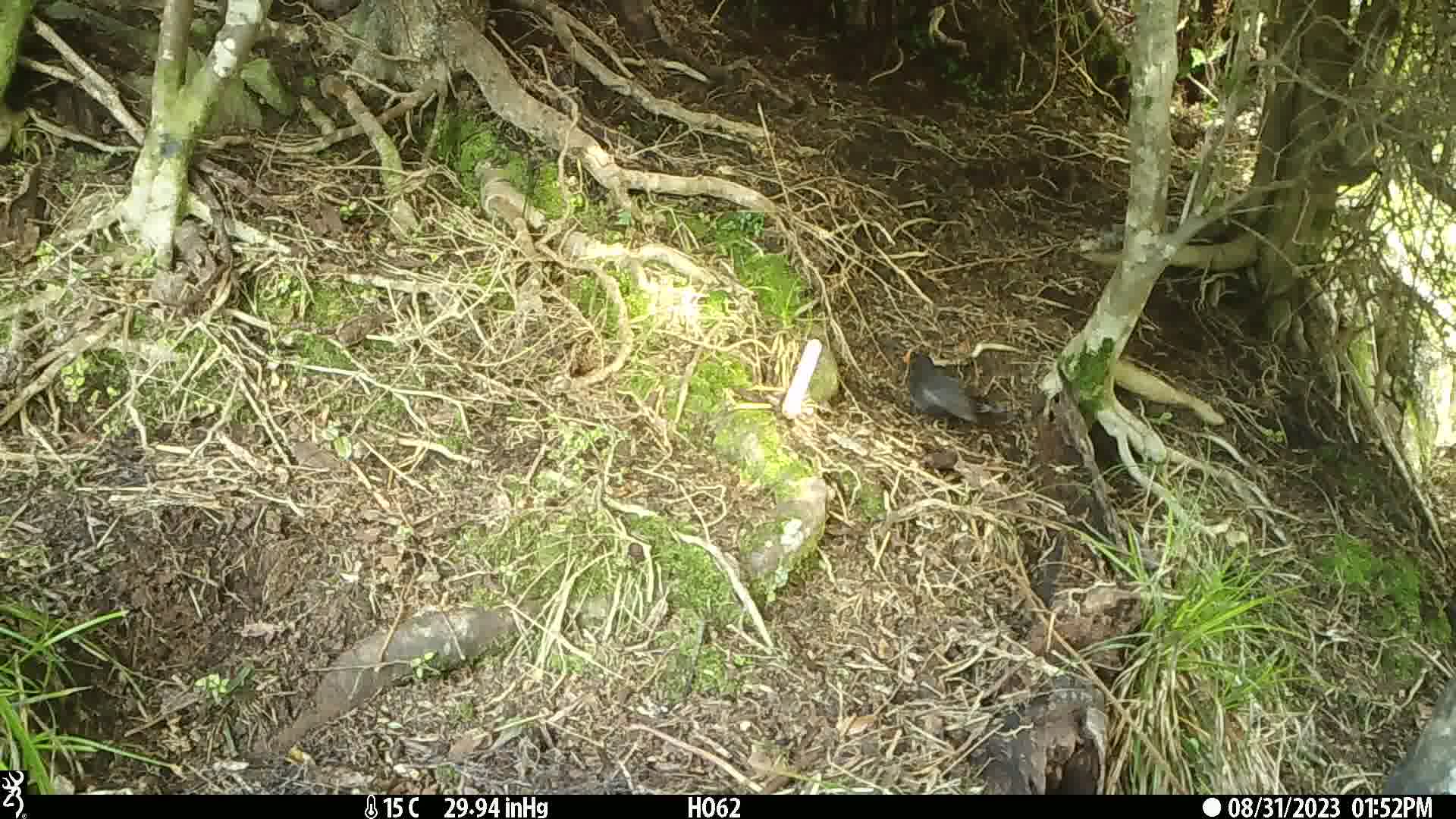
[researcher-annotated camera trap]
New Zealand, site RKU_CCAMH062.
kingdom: Animalia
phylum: Chordata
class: Aves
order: Passeriformes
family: Turdidae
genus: Turdus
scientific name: Turdus merula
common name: eurasian blackbird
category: blackbird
Blackbird (eurasian blackbird) (Turdus merula).